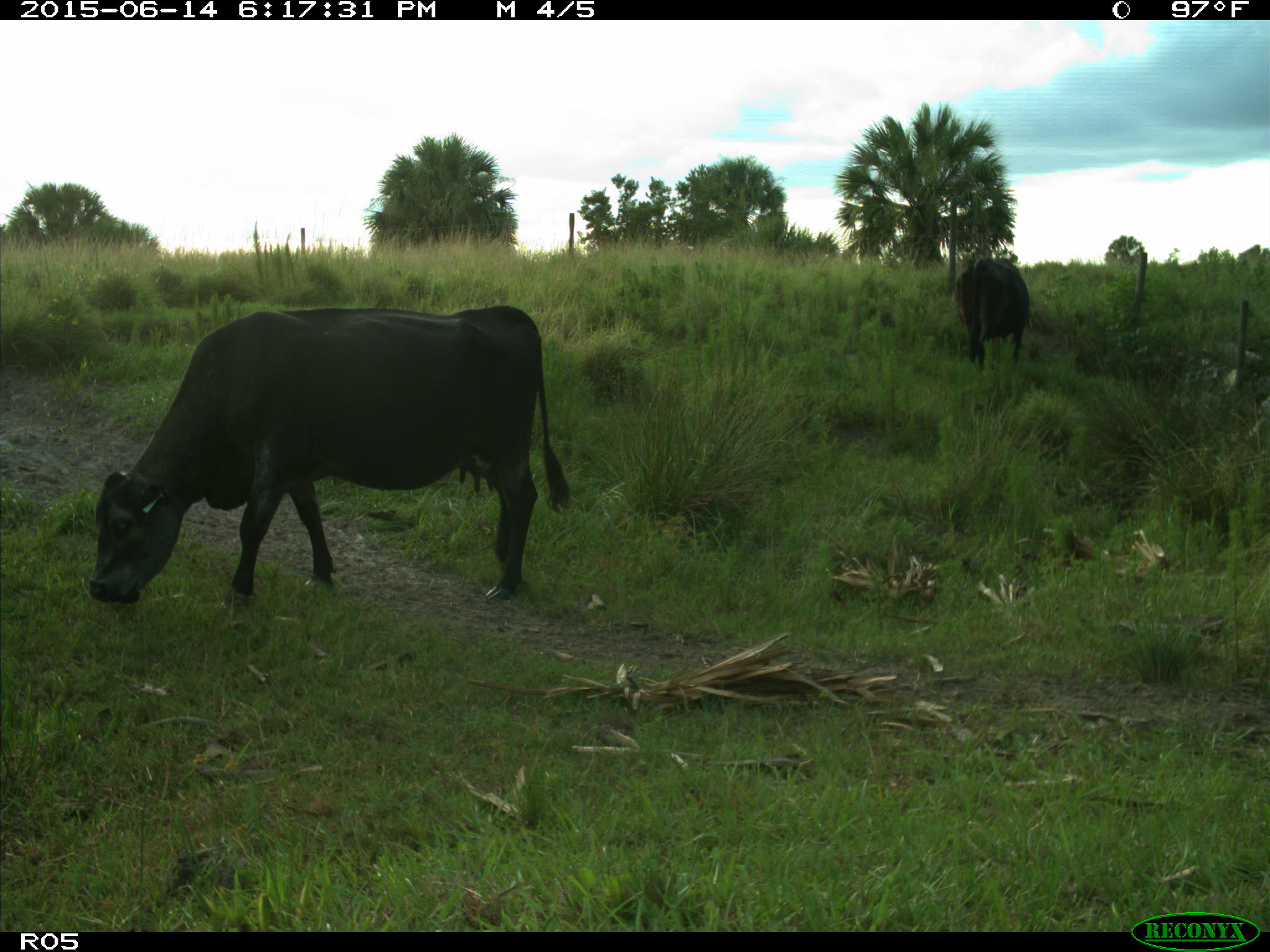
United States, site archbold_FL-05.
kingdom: Animalia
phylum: Chordata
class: Mammalia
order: Artiodactyla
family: Bovidae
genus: Bos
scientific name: Bos taurus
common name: domestic cow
Bos taurus (domestic cow).